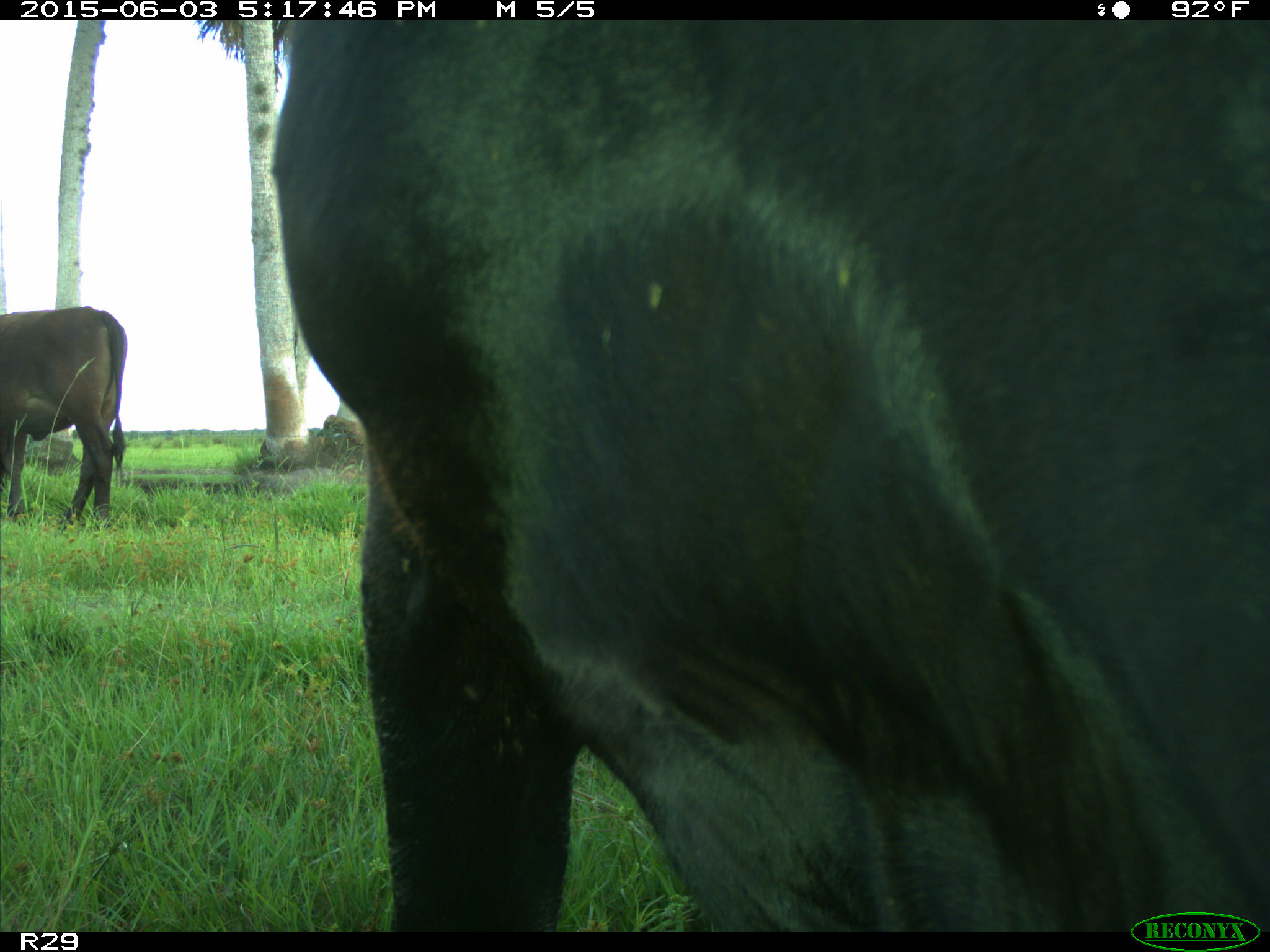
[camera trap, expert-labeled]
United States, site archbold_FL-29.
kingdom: Animalia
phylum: Chordata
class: Mammalia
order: Artiodactyla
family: Bovidae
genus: Bos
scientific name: Bos taurus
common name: domestic cow